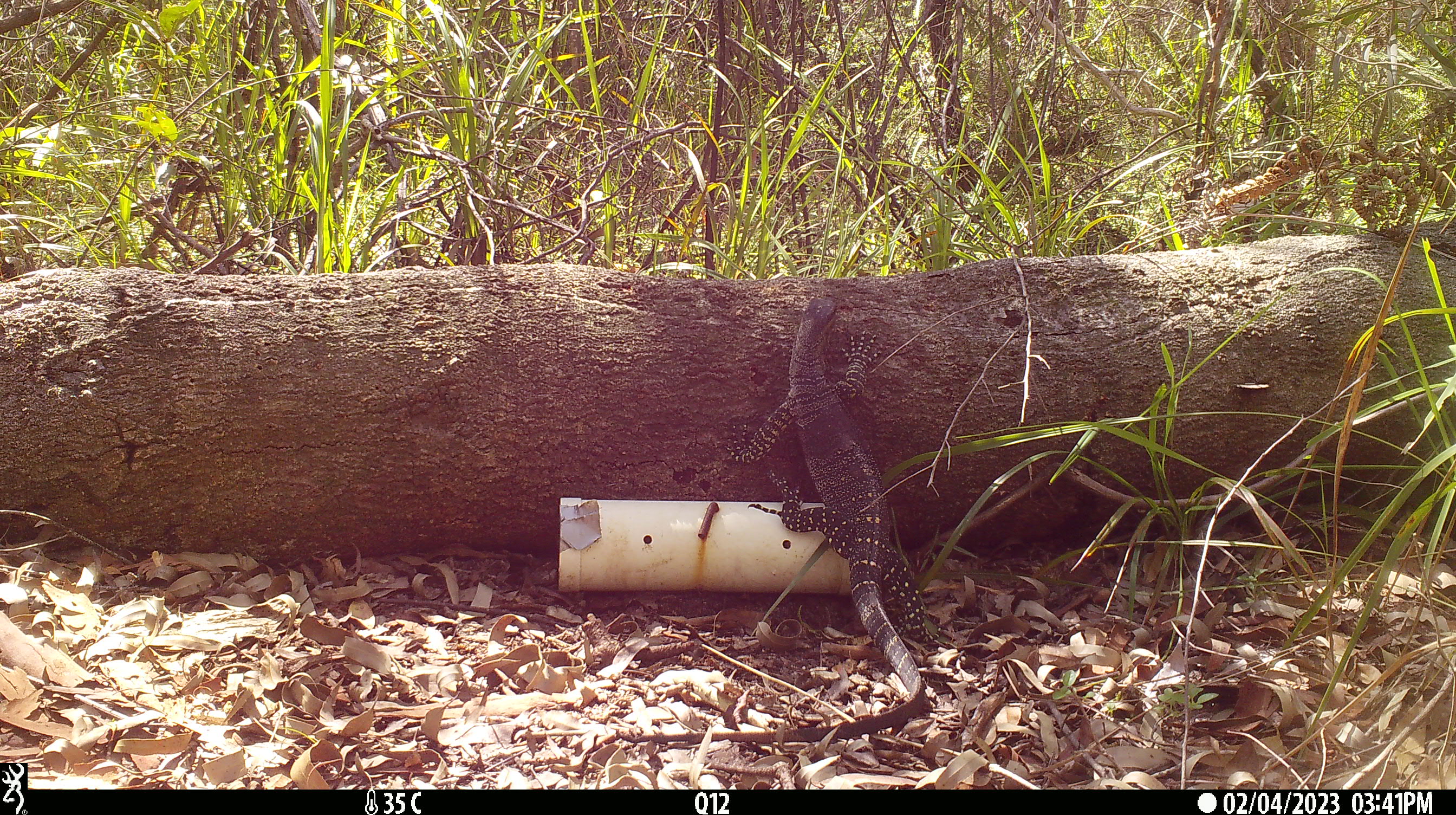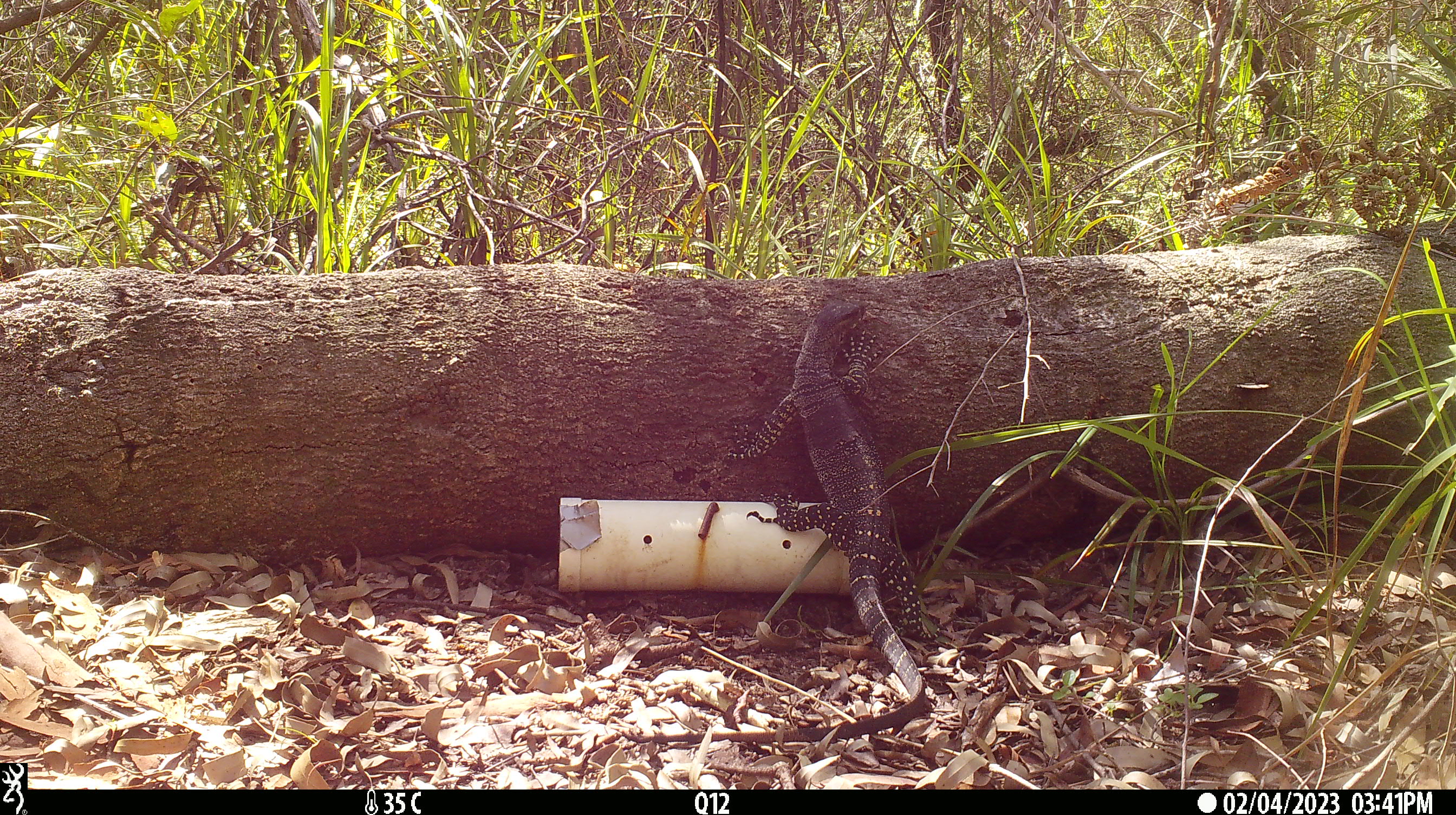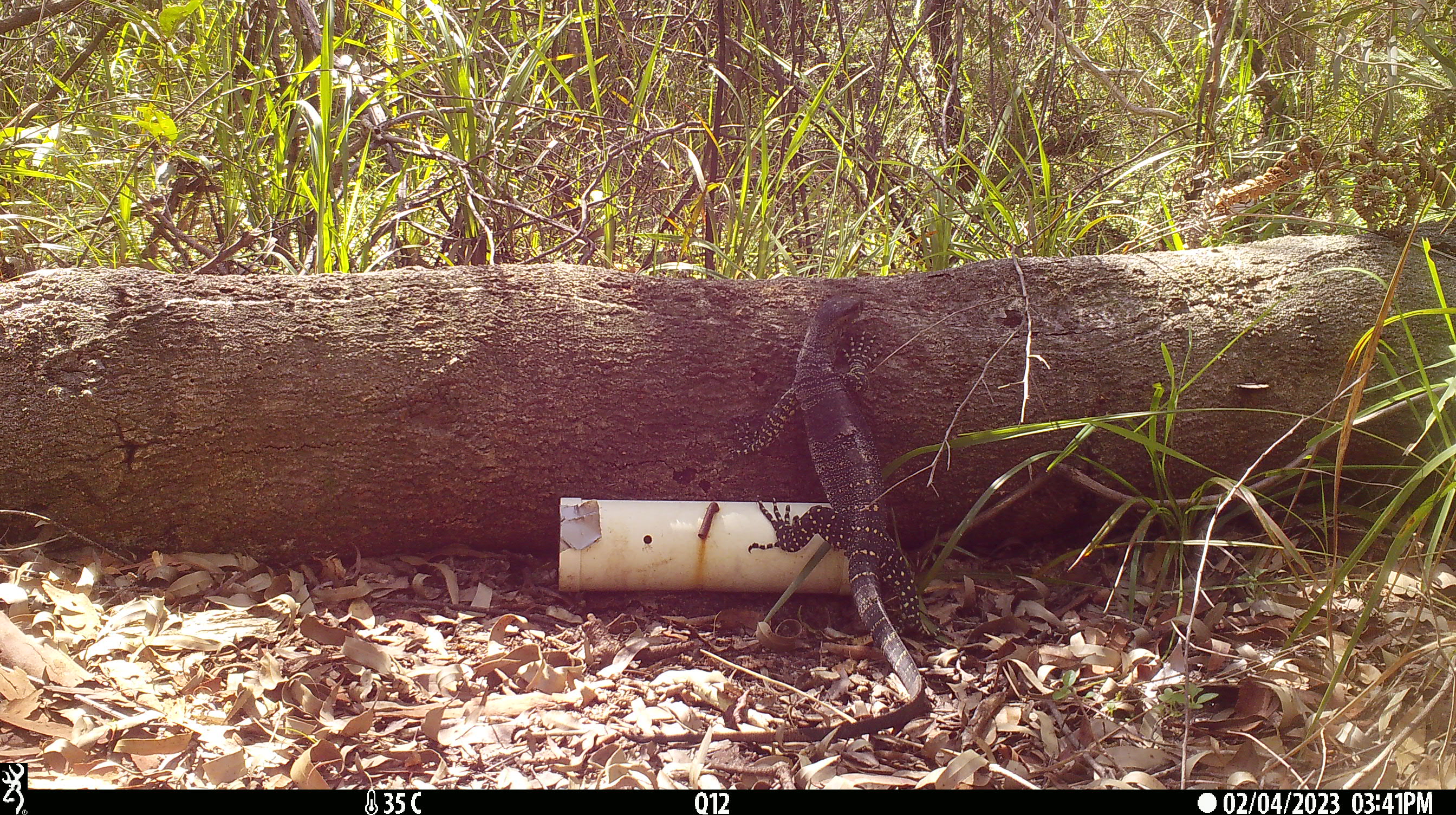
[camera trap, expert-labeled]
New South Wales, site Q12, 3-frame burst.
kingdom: Animalia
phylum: Chordata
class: Reptilia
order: Squamata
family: Varanidae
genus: Varanus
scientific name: Varanus varius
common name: lace monitor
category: goanna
Goanna (lace monitor) (Varanus varius).